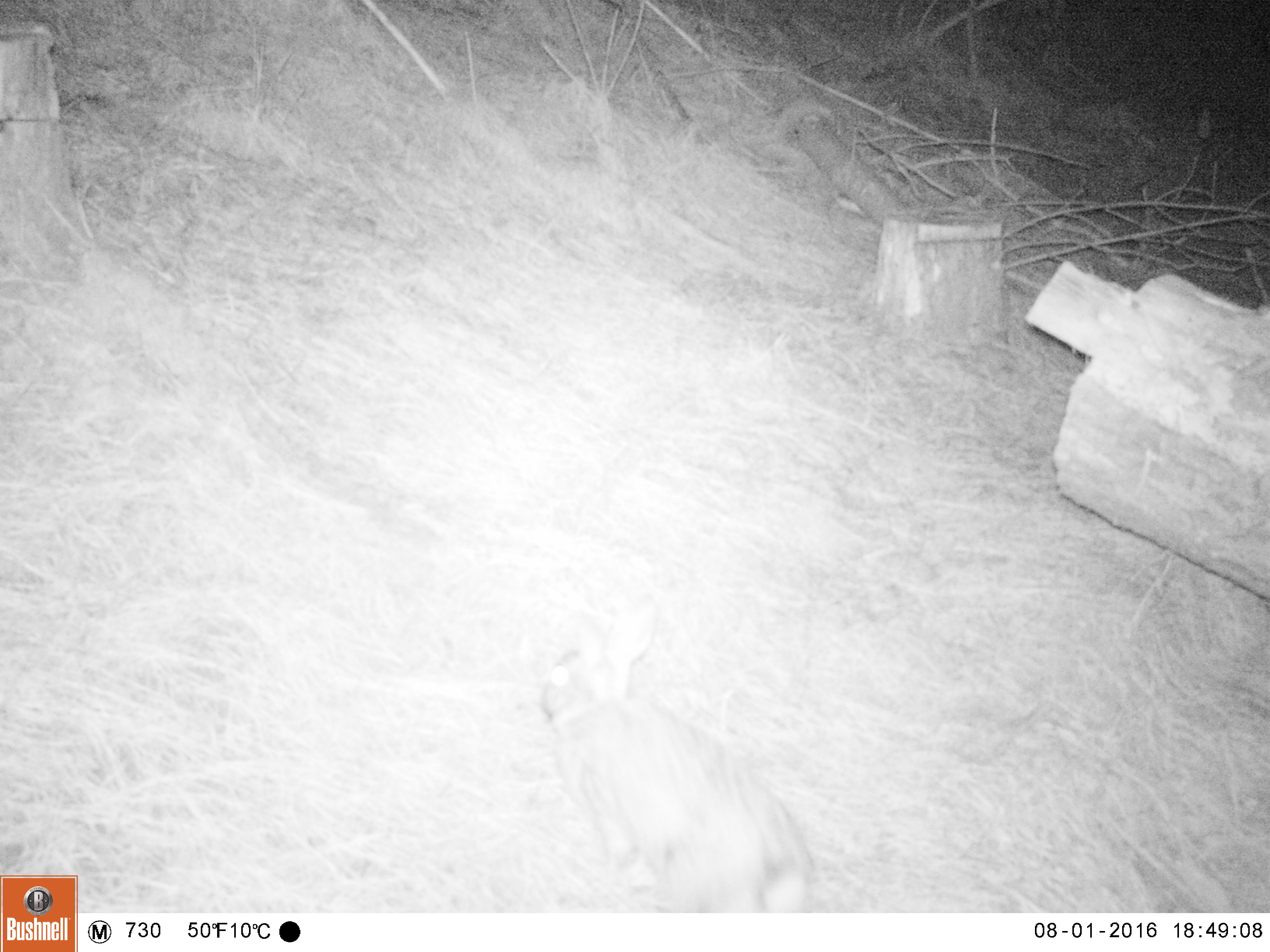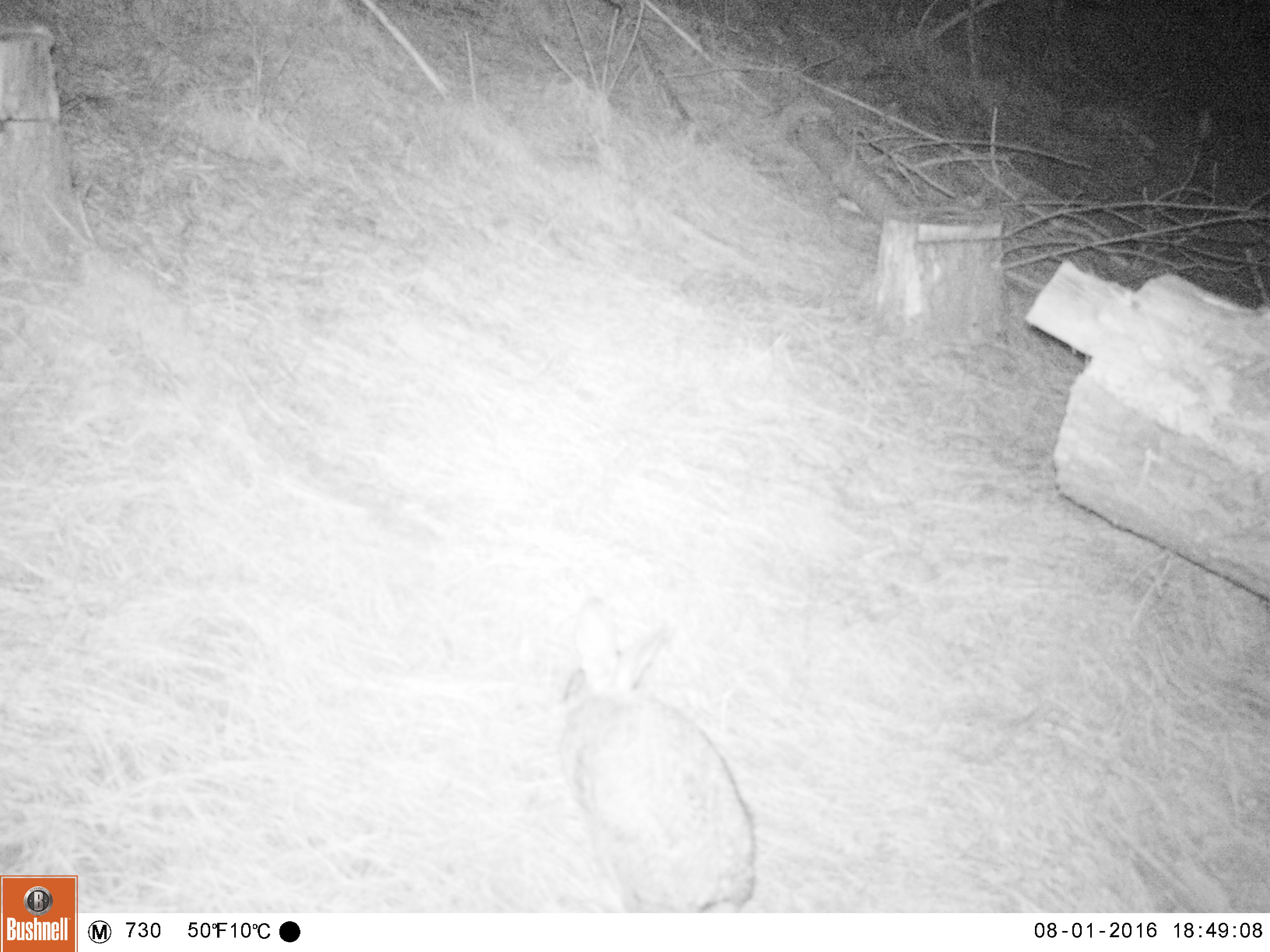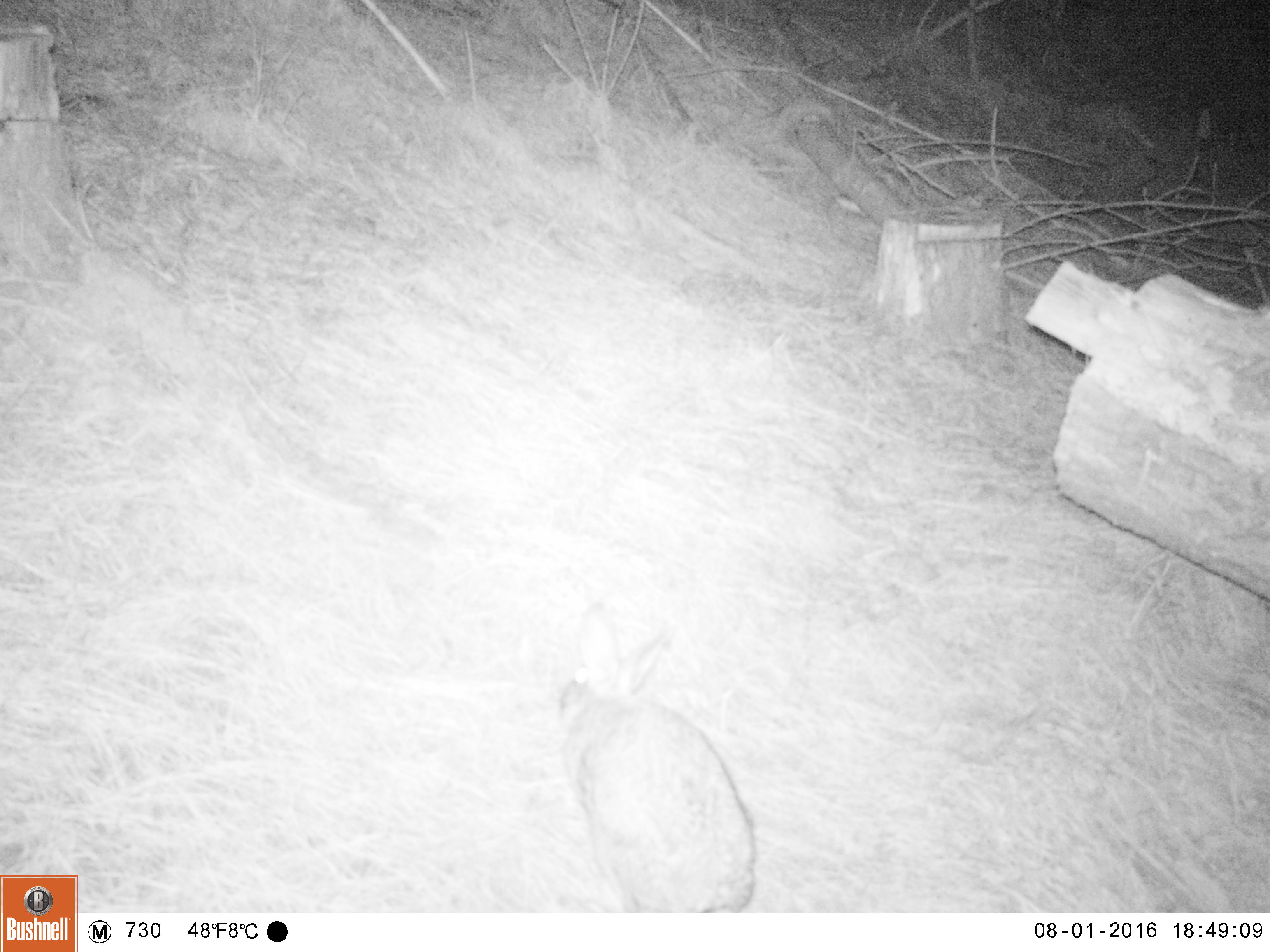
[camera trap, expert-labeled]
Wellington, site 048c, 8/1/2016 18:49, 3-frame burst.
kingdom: Animalia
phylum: Chordata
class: Mammalia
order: Lagomorpha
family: Leporidae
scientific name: Leporidae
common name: rabbit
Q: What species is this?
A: Rabbit (Leporidae).